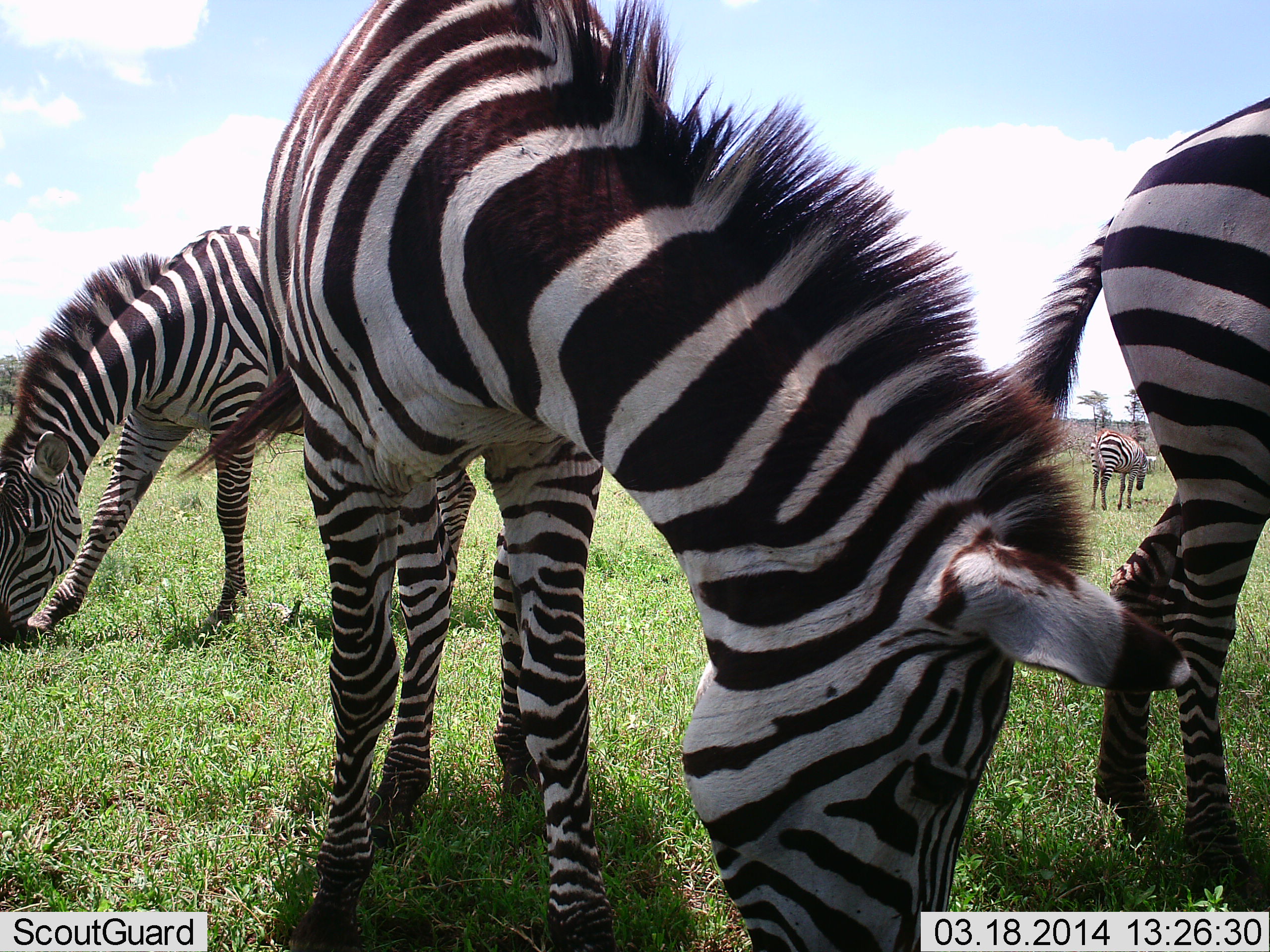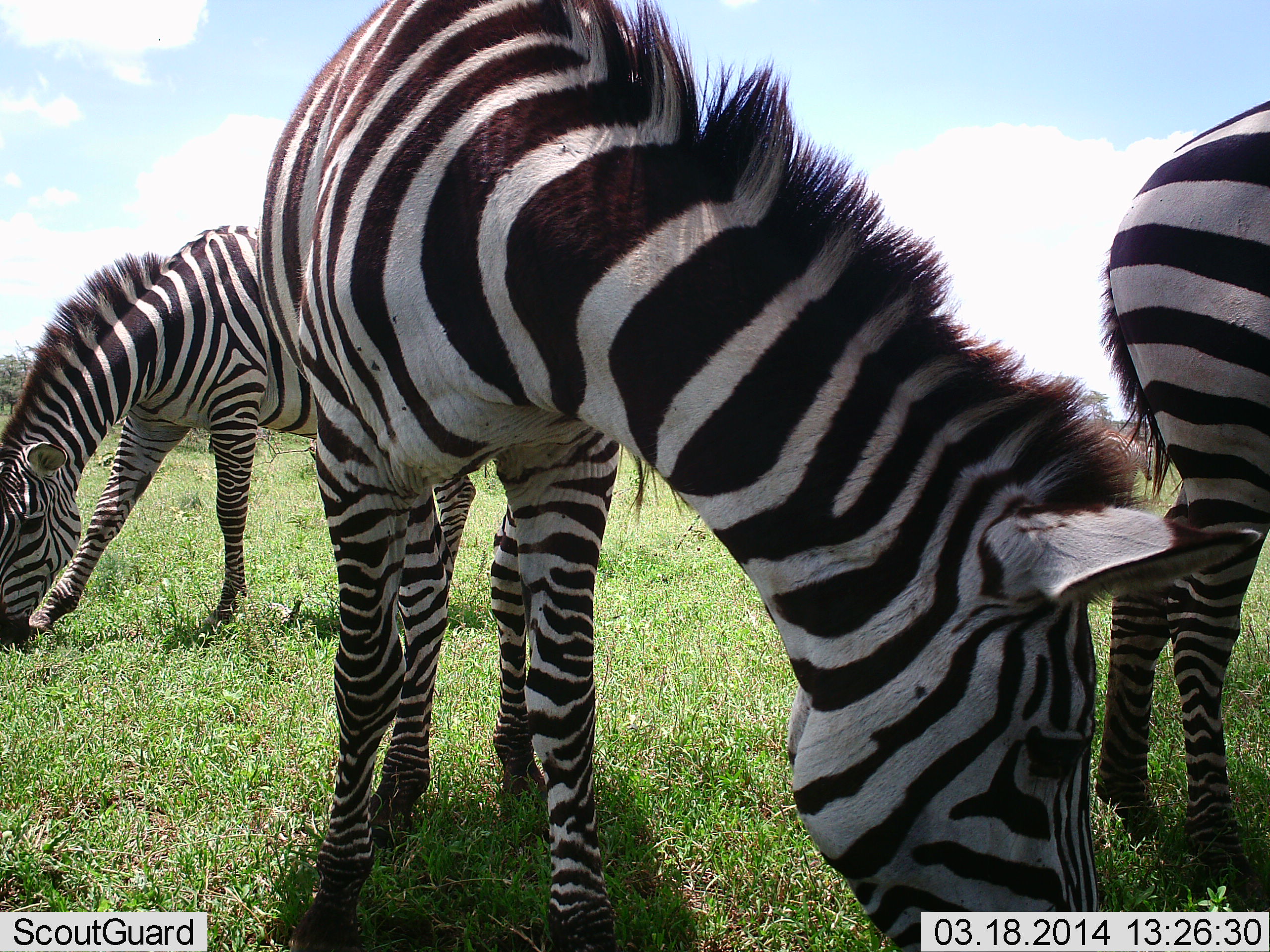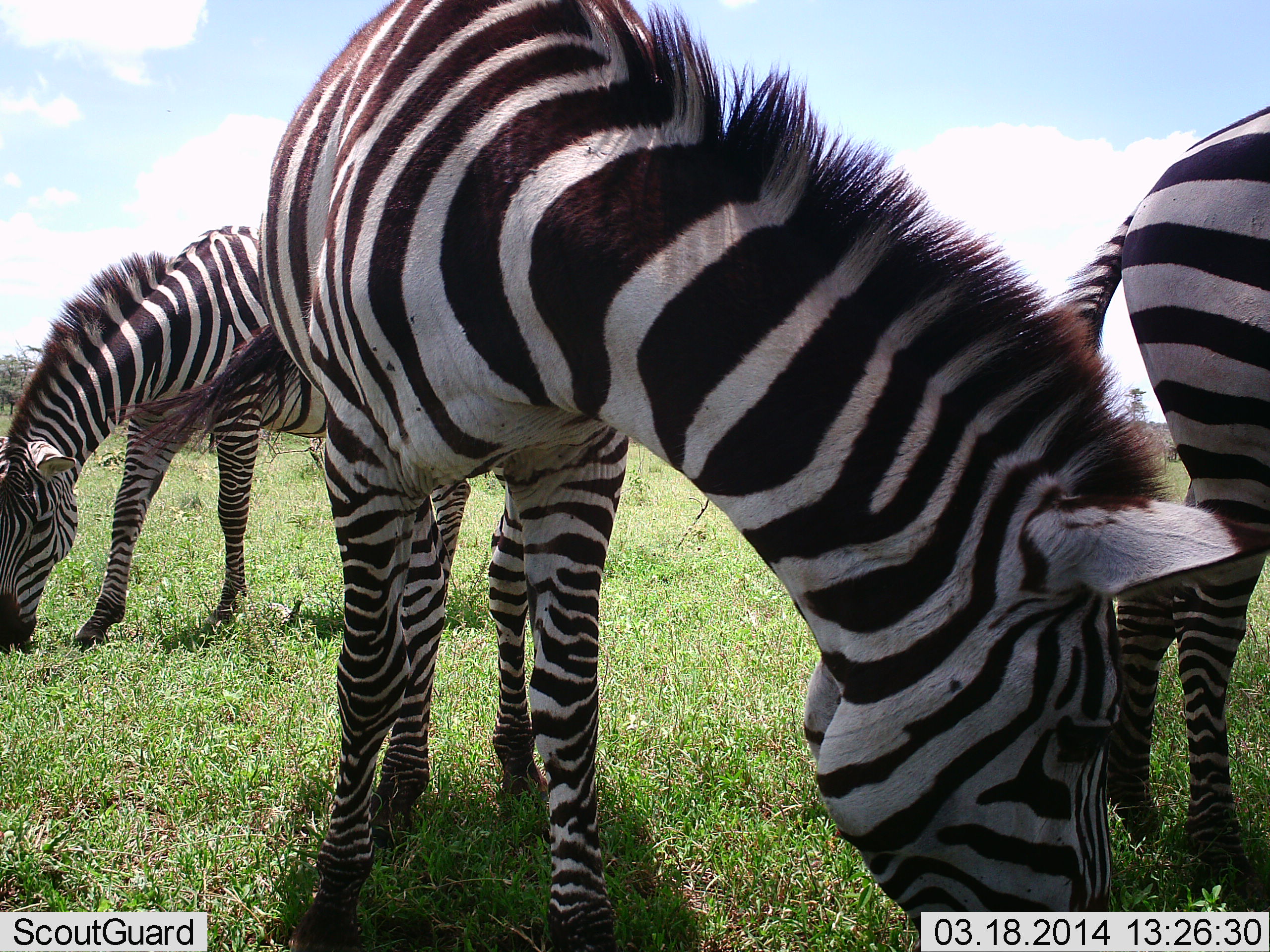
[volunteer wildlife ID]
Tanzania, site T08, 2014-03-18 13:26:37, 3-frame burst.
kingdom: Animalia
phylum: Chordata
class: Mammalia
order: Perissodactyla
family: Equidae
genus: Equus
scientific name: Equus quagga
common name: plains zebra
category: zebra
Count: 4.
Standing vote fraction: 50%.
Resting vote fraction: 0%.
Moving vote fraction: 10%.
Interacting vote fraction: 0%.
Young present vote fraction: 0%.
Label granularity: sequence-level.